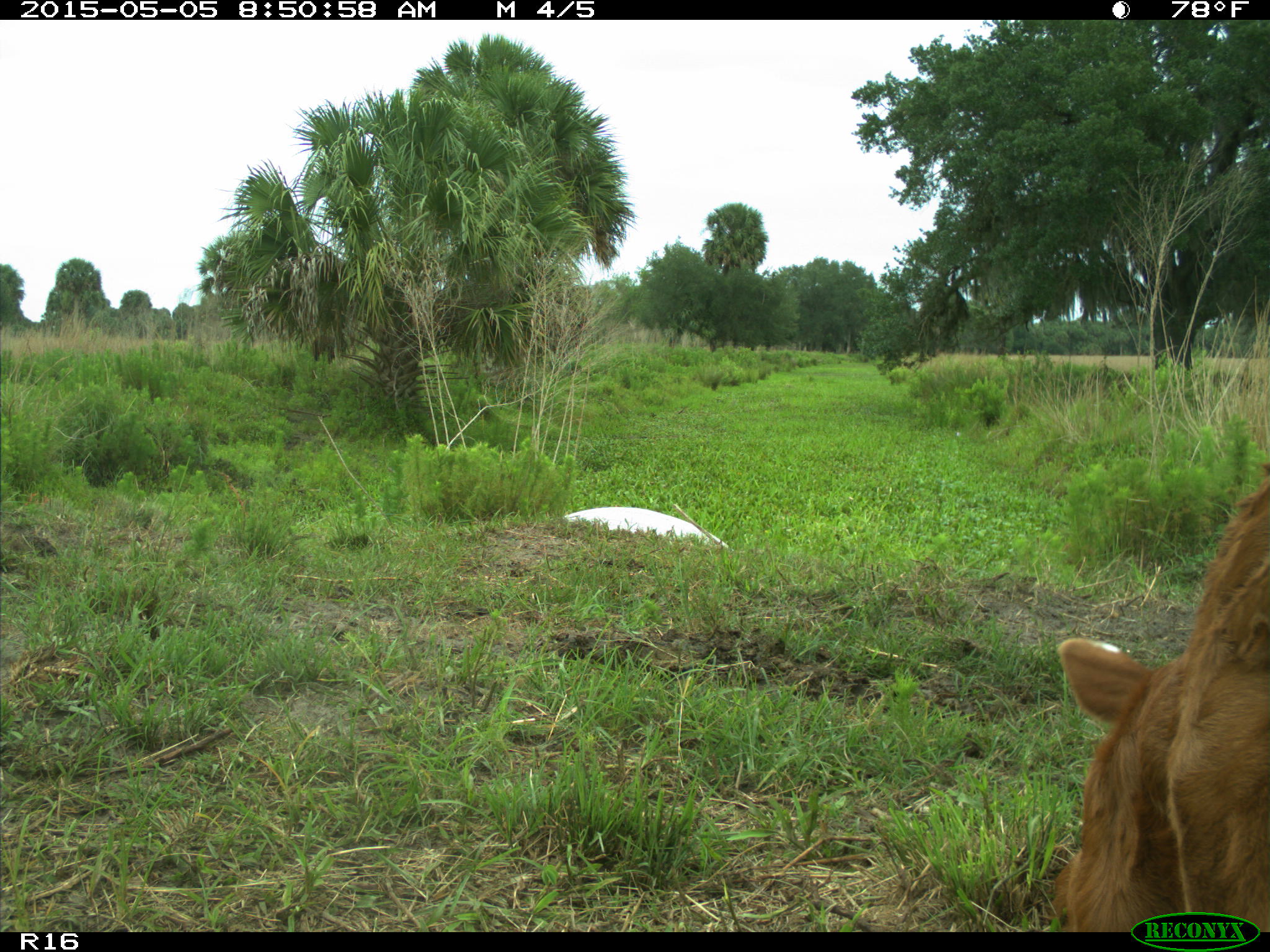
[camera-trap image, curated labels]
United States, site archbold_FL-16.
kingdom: Animalia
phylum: Chordata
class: Mammalia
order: Artiodactyla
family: Bovidae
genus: Bos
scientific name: Bos taurus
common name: domestic cow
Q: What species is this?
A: Bos taurus (domestic cow).